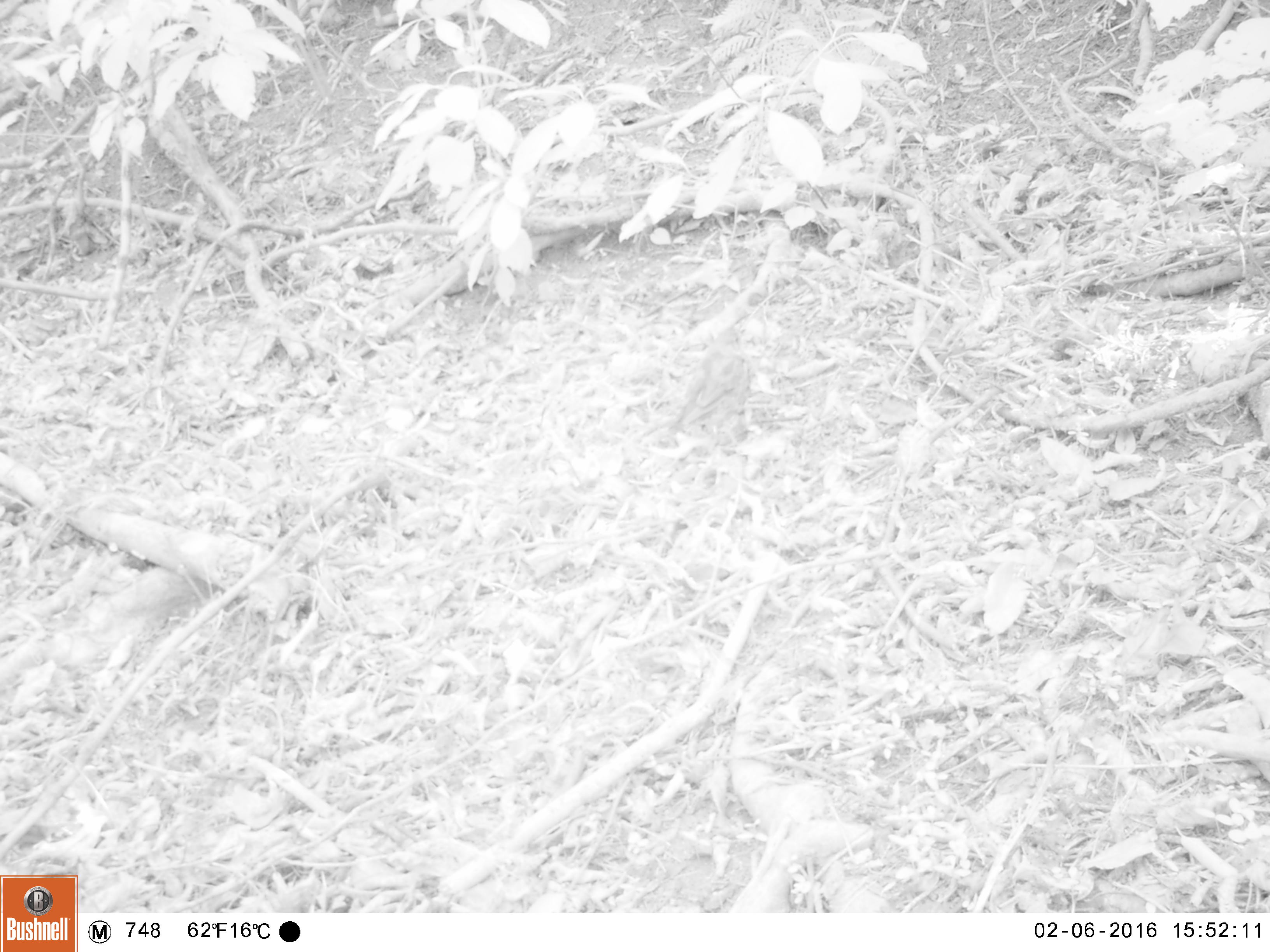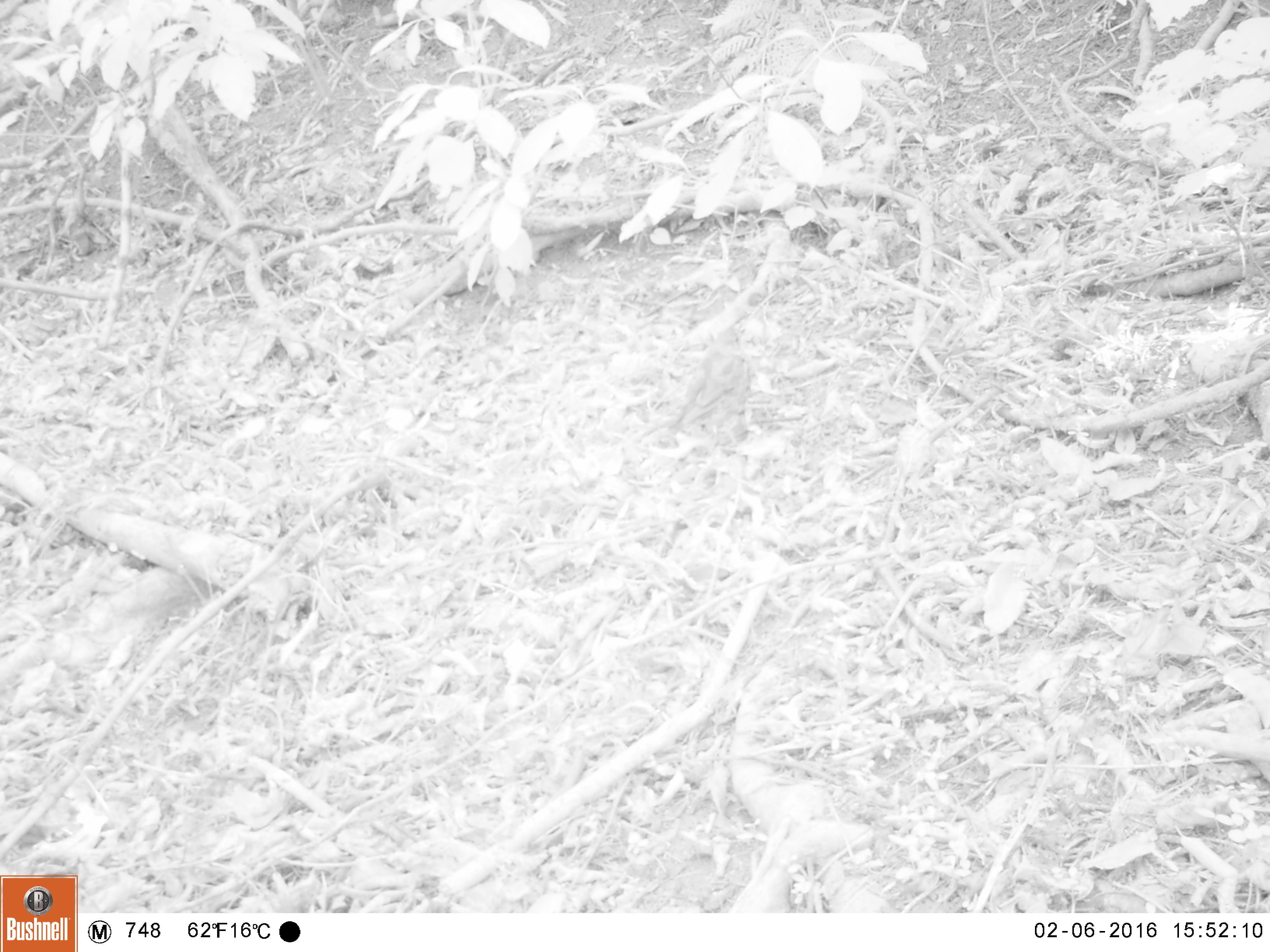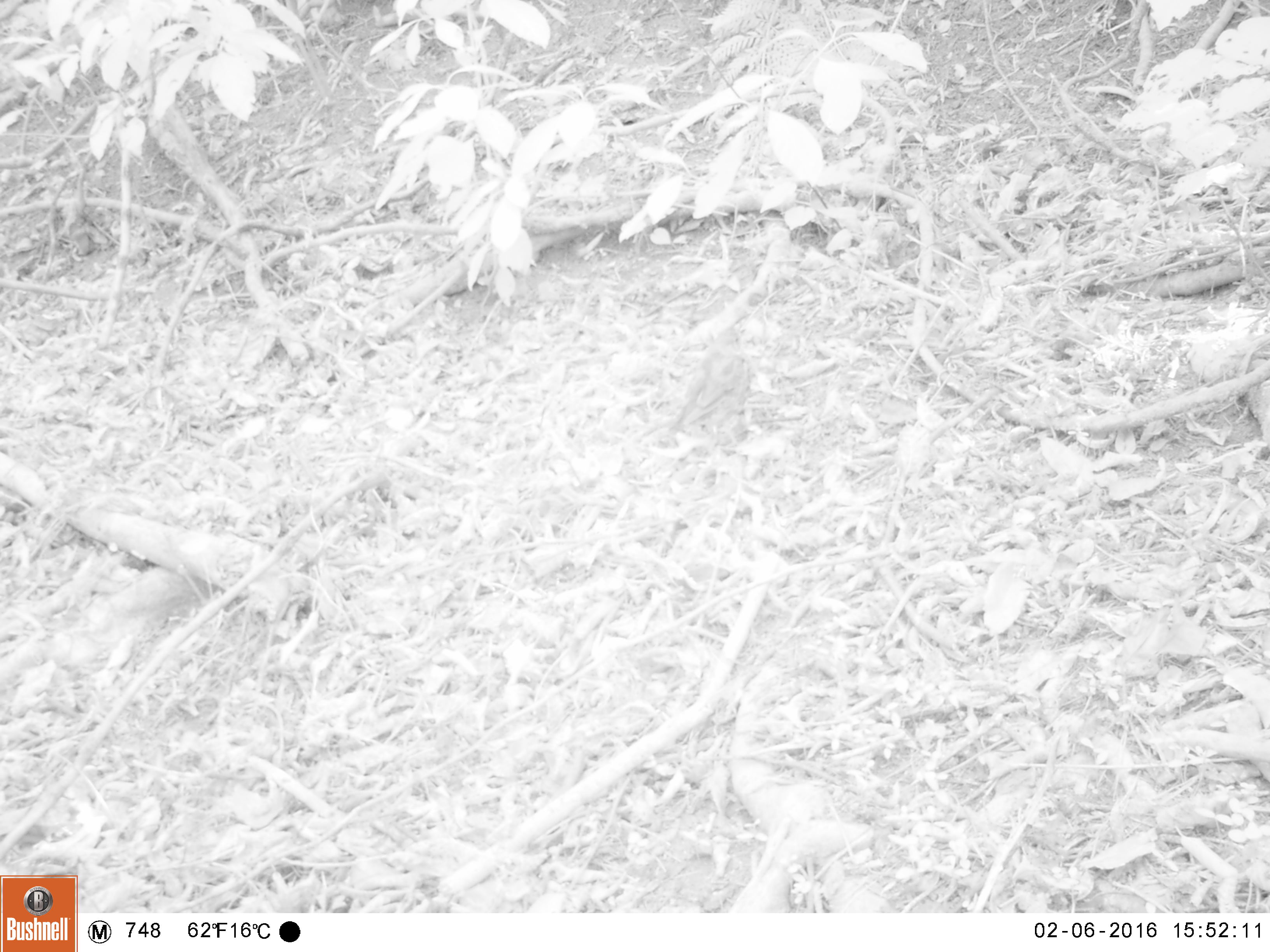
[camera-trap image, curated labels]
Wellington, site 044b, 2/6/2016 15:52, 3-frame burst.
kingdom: Animalia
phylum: Chordata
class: Aves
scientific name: Aves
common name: bird